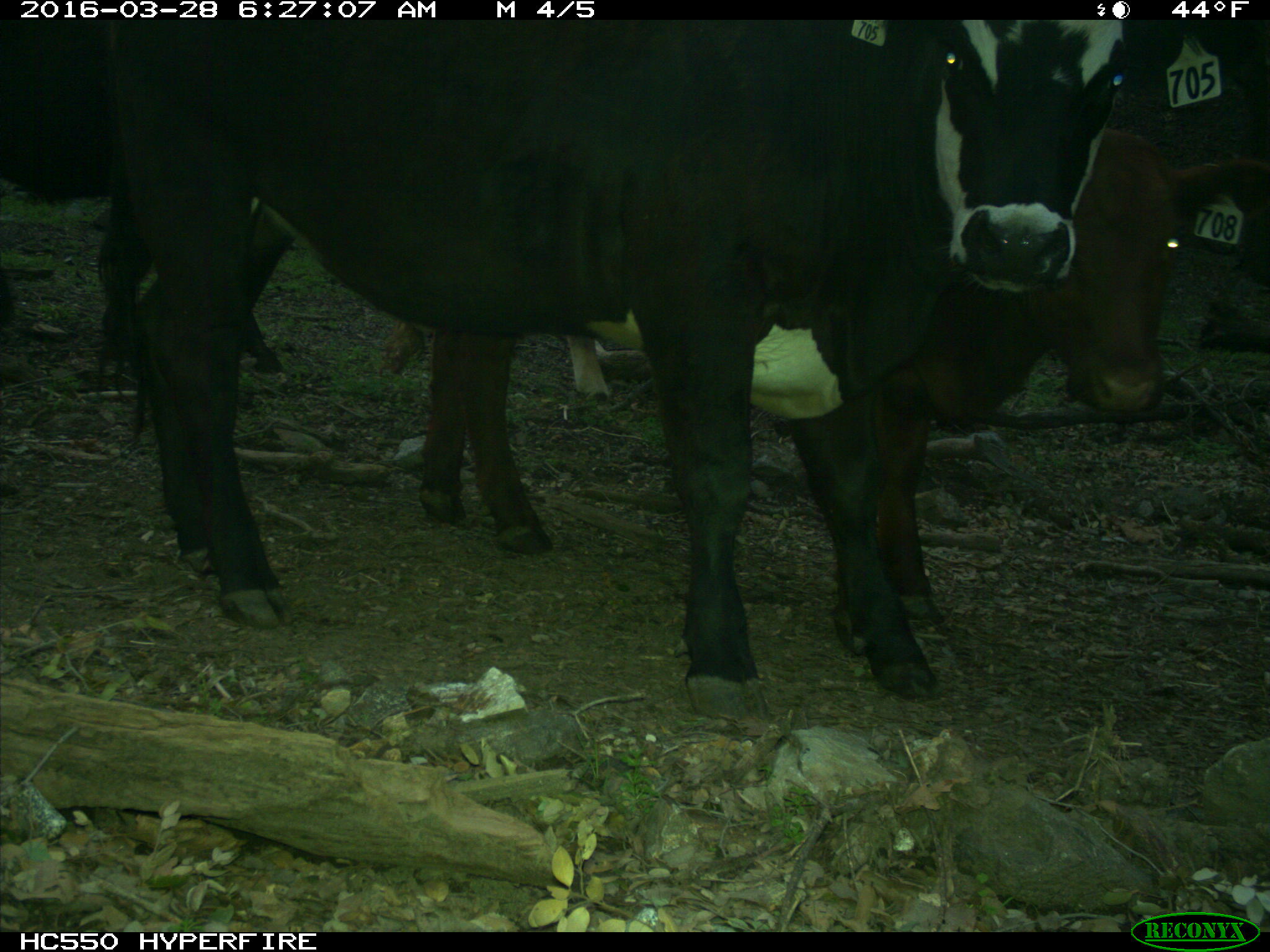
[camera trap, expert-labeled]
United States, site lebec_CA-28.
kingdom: Animalia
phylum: Chordata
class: Mammalia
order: Artiodactyla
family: Bovidae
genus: Bos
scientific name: Bos taurus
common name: domestic cow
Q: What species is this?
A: Bos taurus (domestic cow).